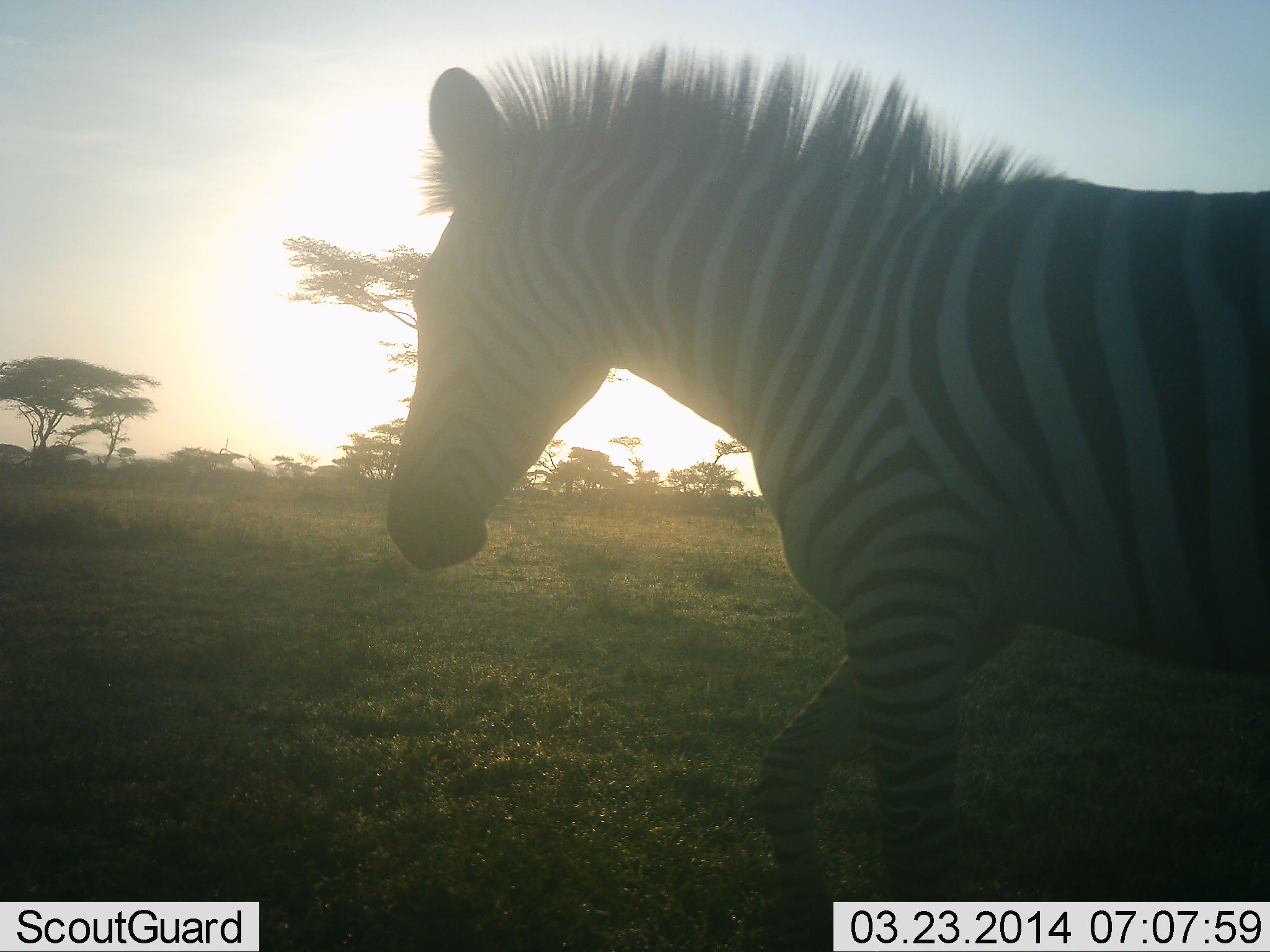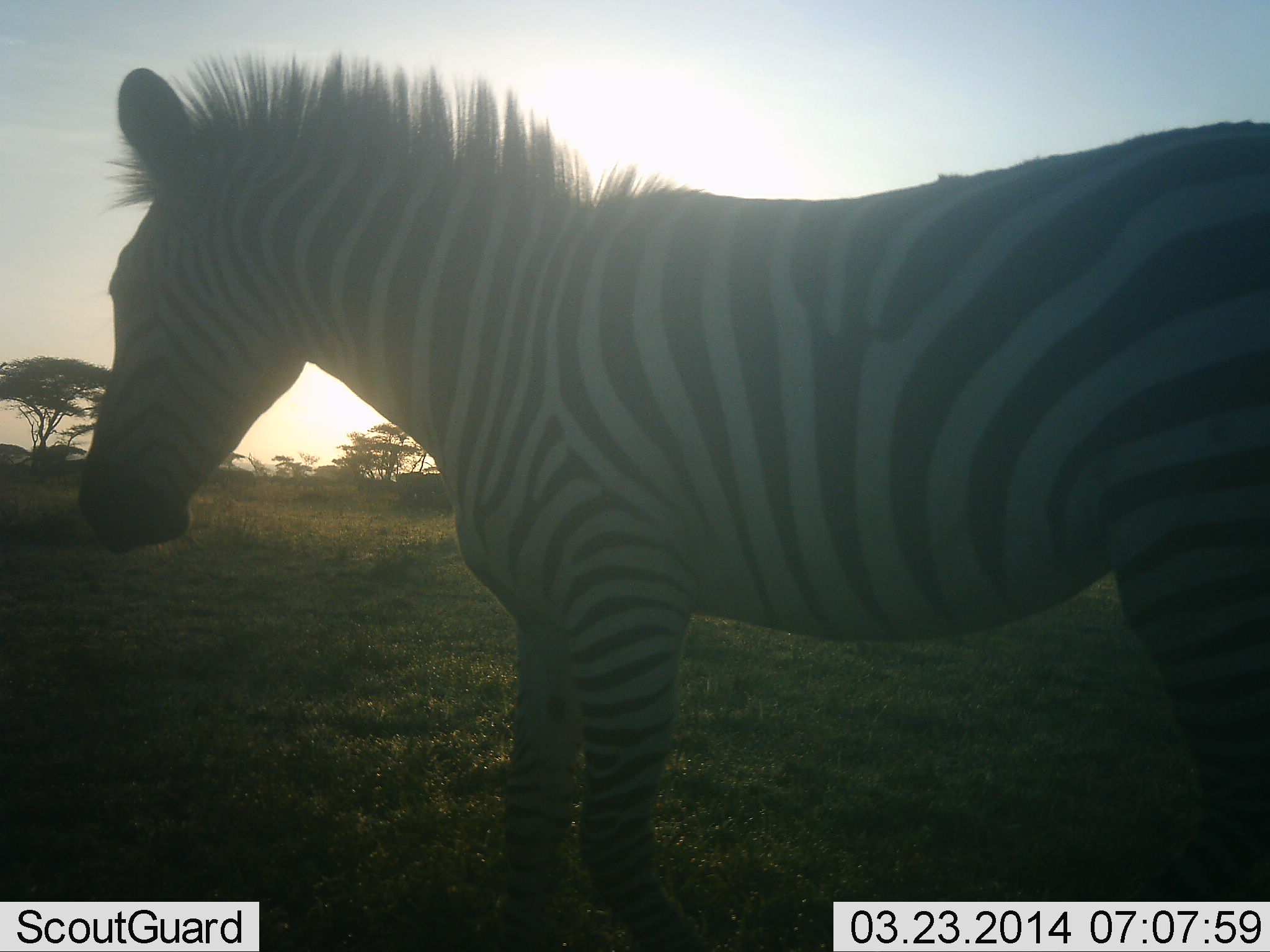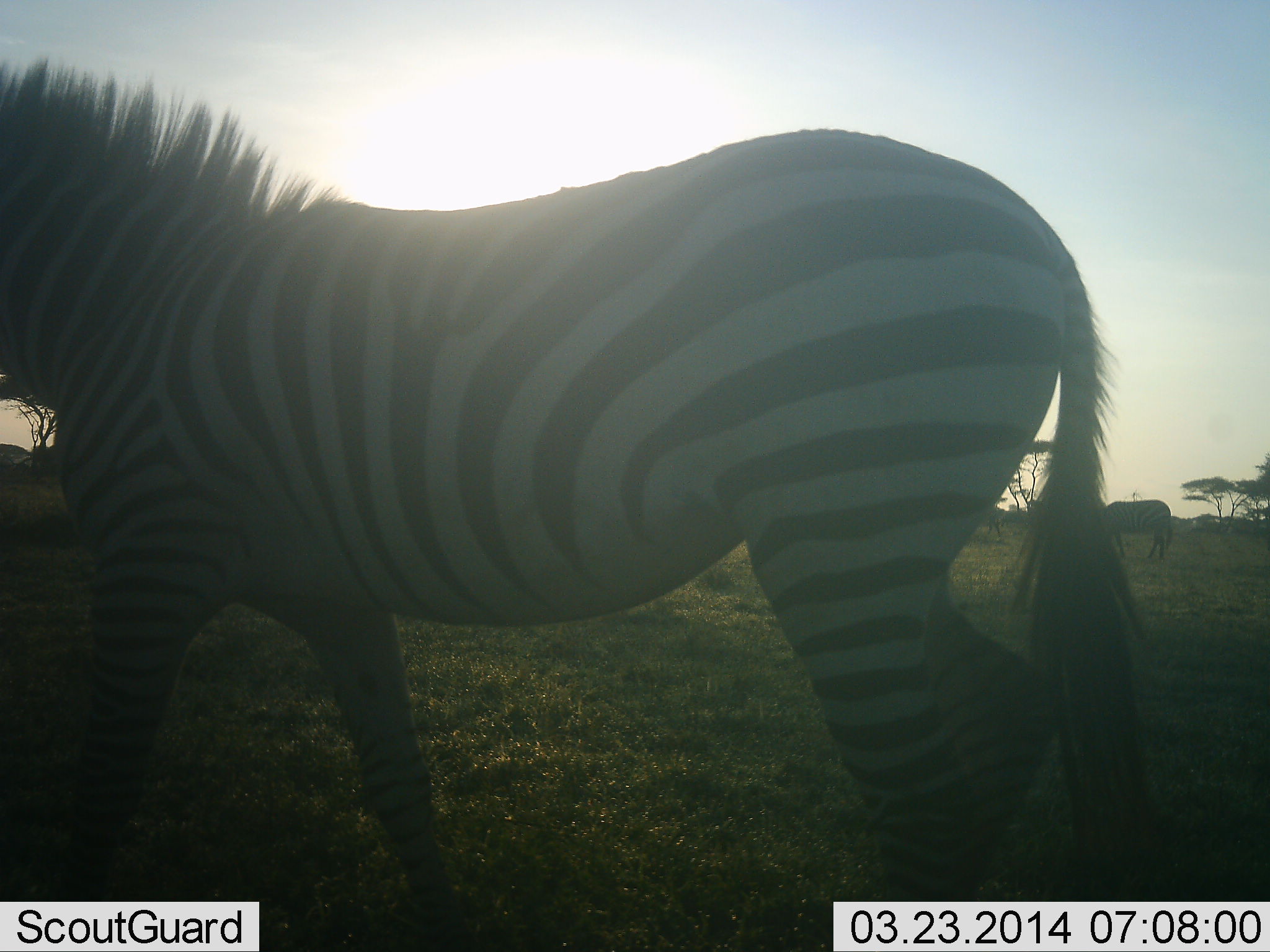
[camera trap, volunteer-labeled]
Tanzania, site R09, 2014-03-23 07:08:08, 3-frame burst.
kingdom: Animalia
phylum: Chordata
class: Mammalia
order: Perissodactyla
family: Equidae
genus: Equus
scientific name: Equus quagga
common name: plains zebra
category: zebra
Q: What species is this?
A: Zebra (plains zebra) (Equus quagga).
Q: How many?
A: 1.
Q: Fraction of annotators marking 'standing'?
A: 55%.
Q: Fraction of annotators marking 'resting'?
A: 0%.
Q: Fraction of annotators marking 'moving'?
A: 64%.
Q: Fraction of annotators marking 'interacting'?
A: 0%.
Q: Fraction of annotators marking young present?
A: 9%.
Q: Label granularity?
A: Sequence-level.